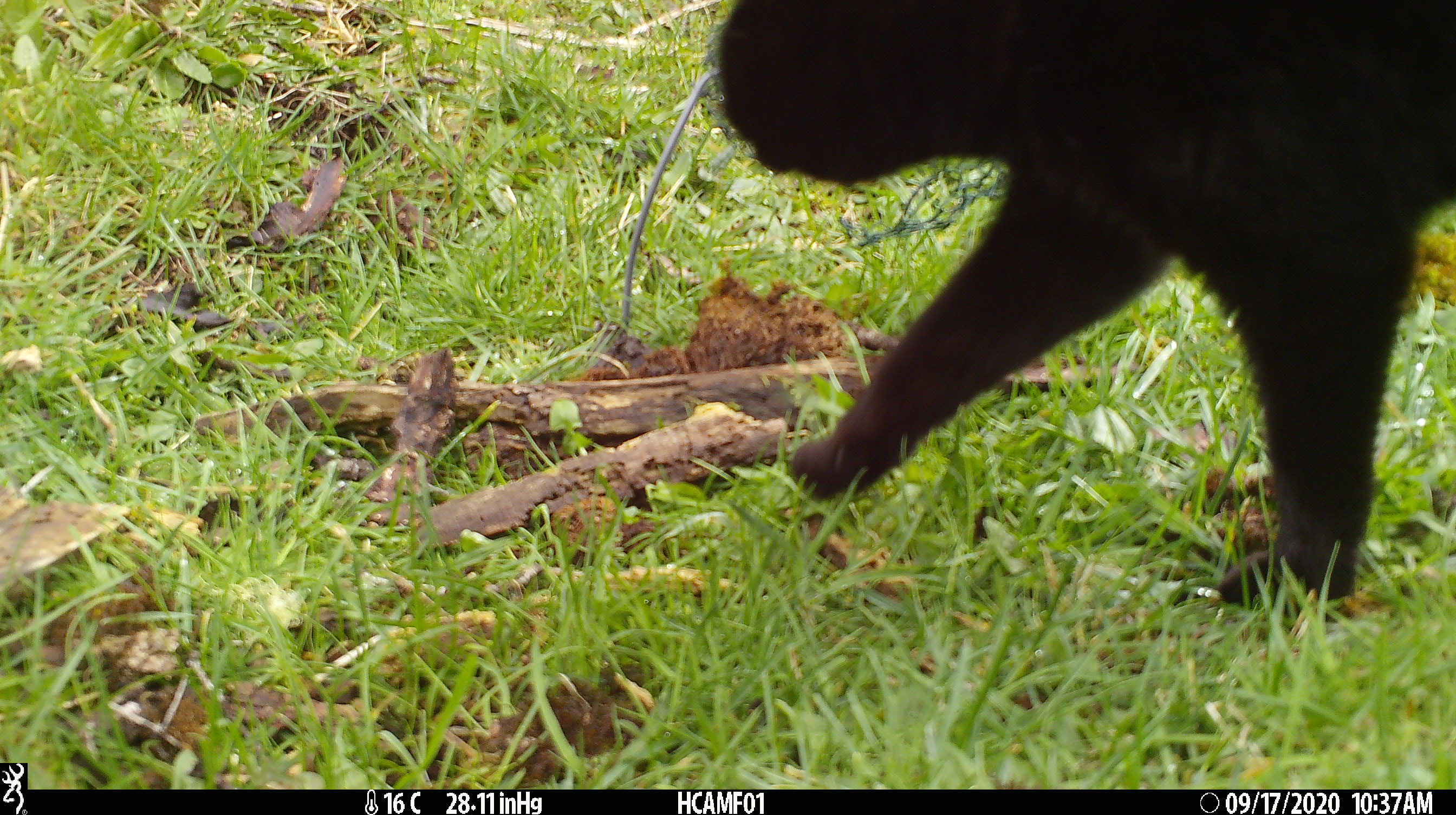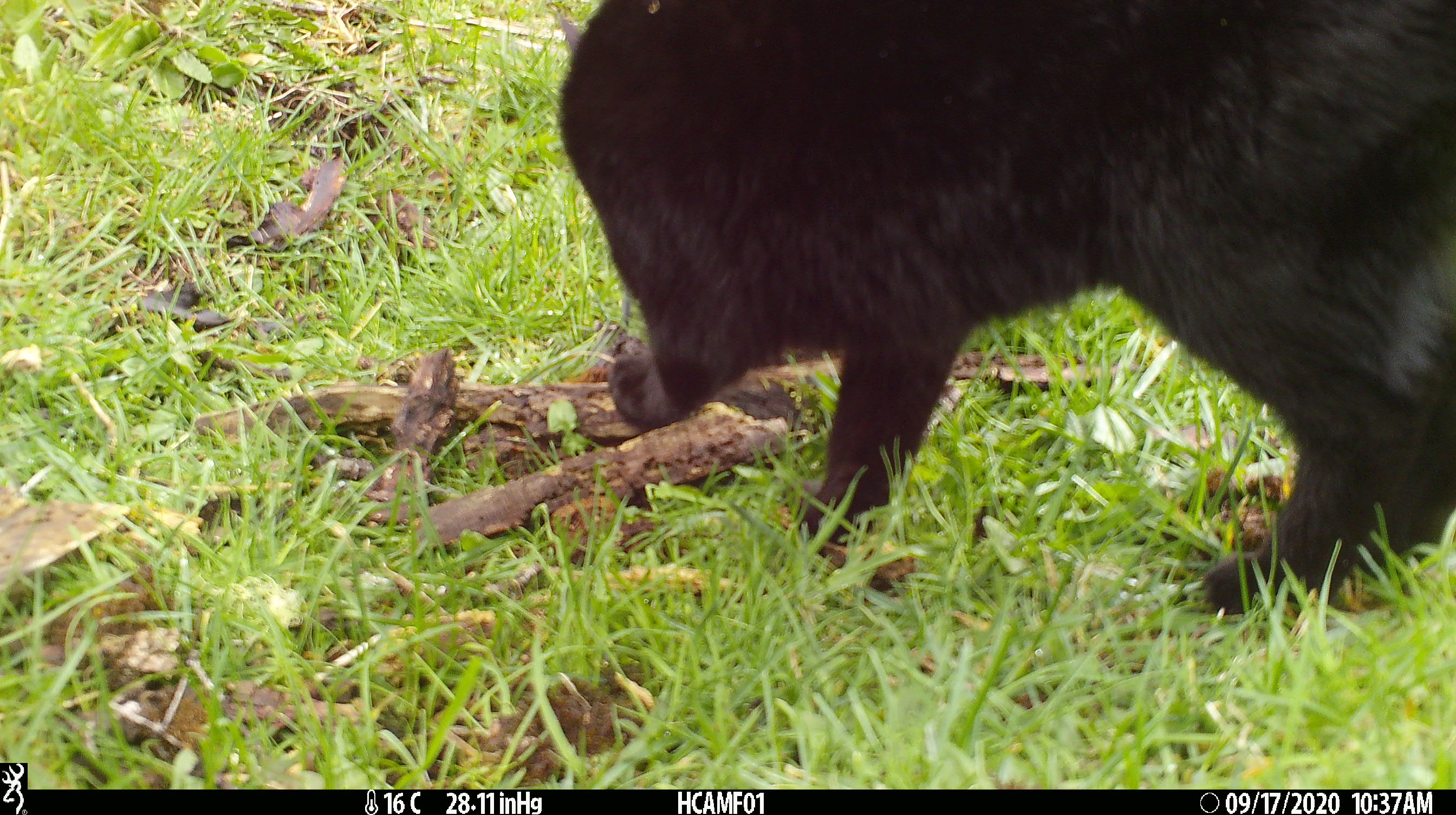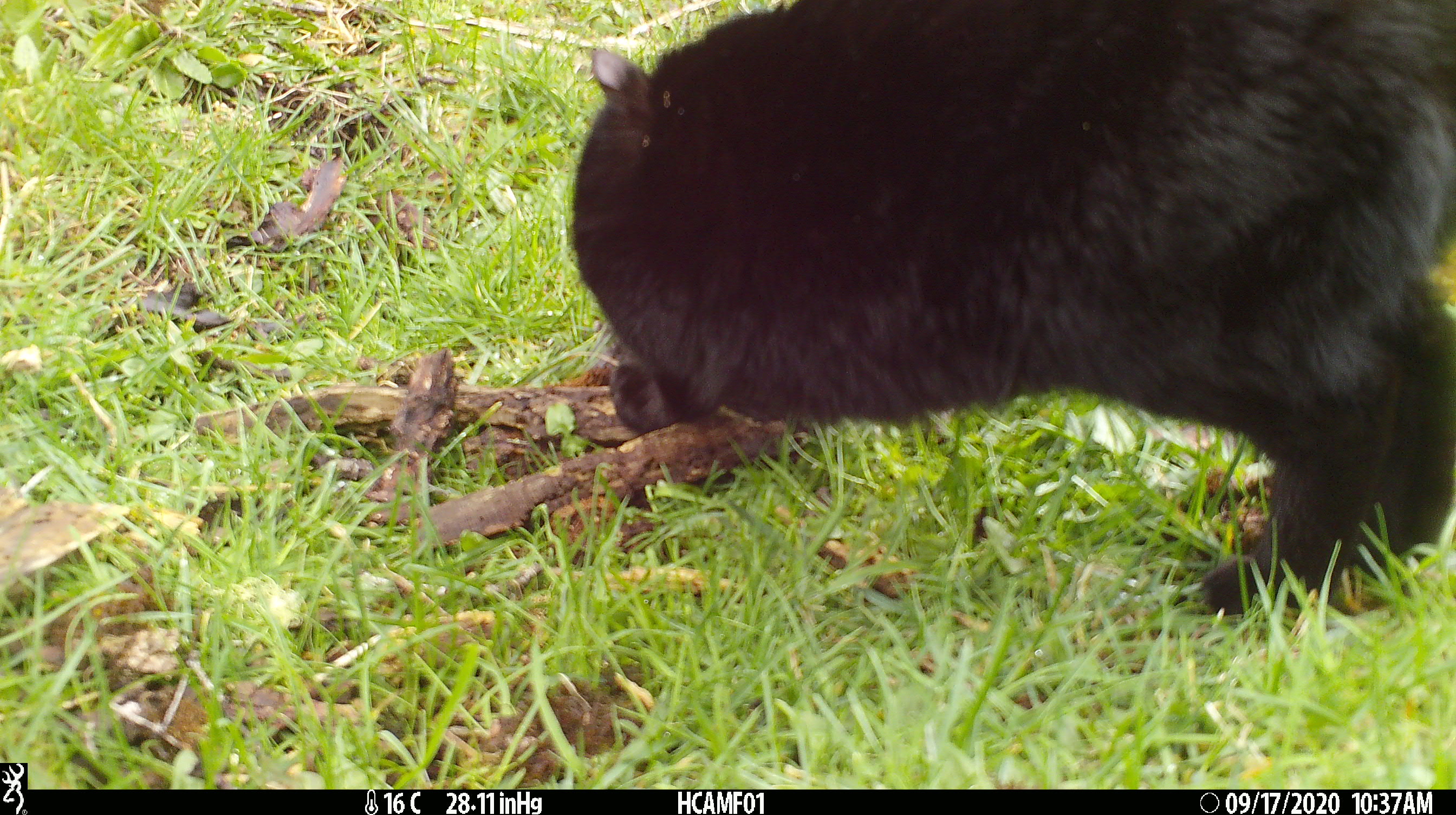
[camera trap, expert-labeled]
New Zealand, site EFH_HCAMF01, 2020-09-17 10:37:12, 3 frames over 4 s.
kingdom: Animalia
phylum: Chordata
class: Mammalia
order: Carnivora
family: Felidae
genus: Felis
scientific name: Felis catus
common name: domestic cat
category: cat